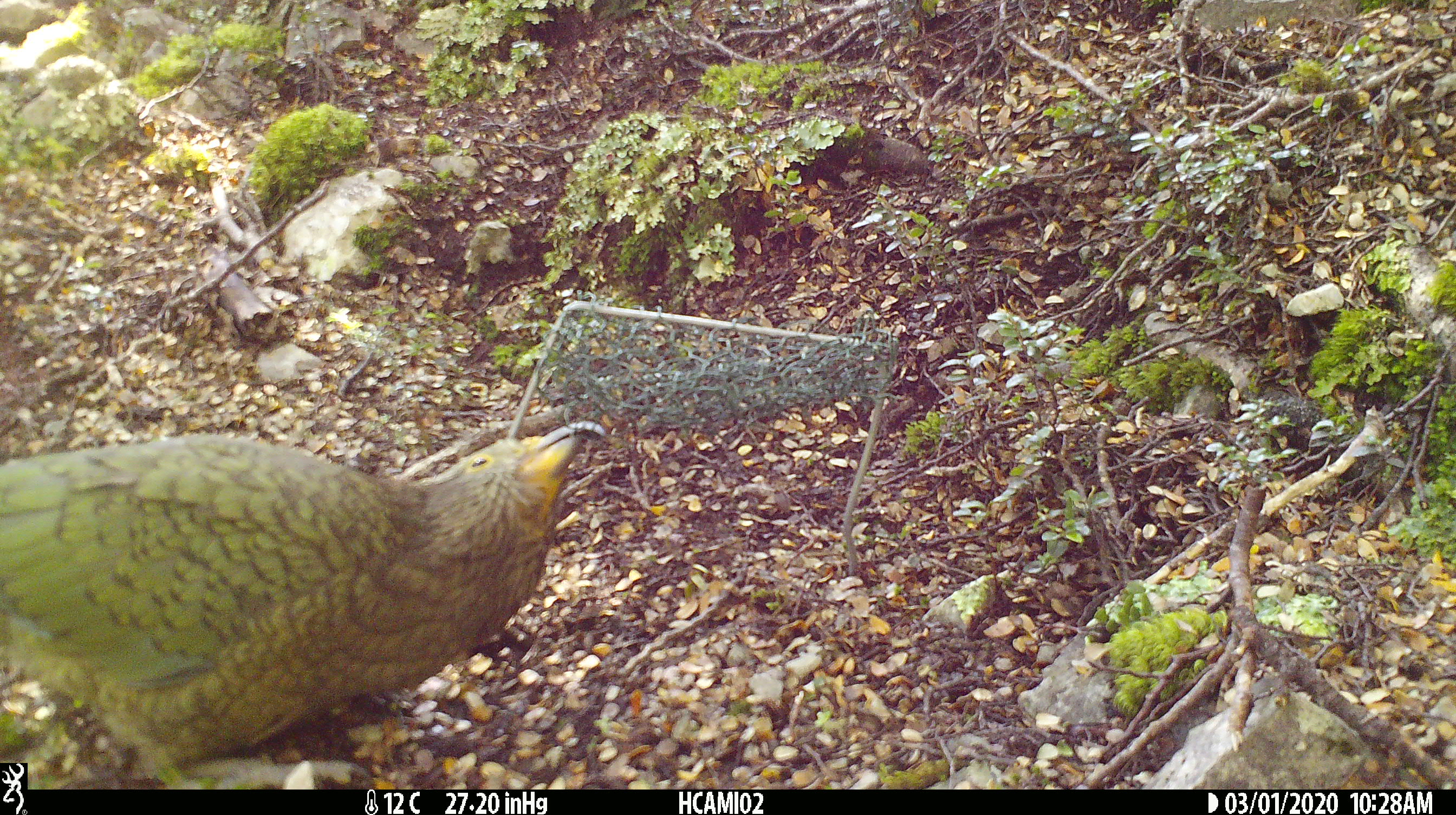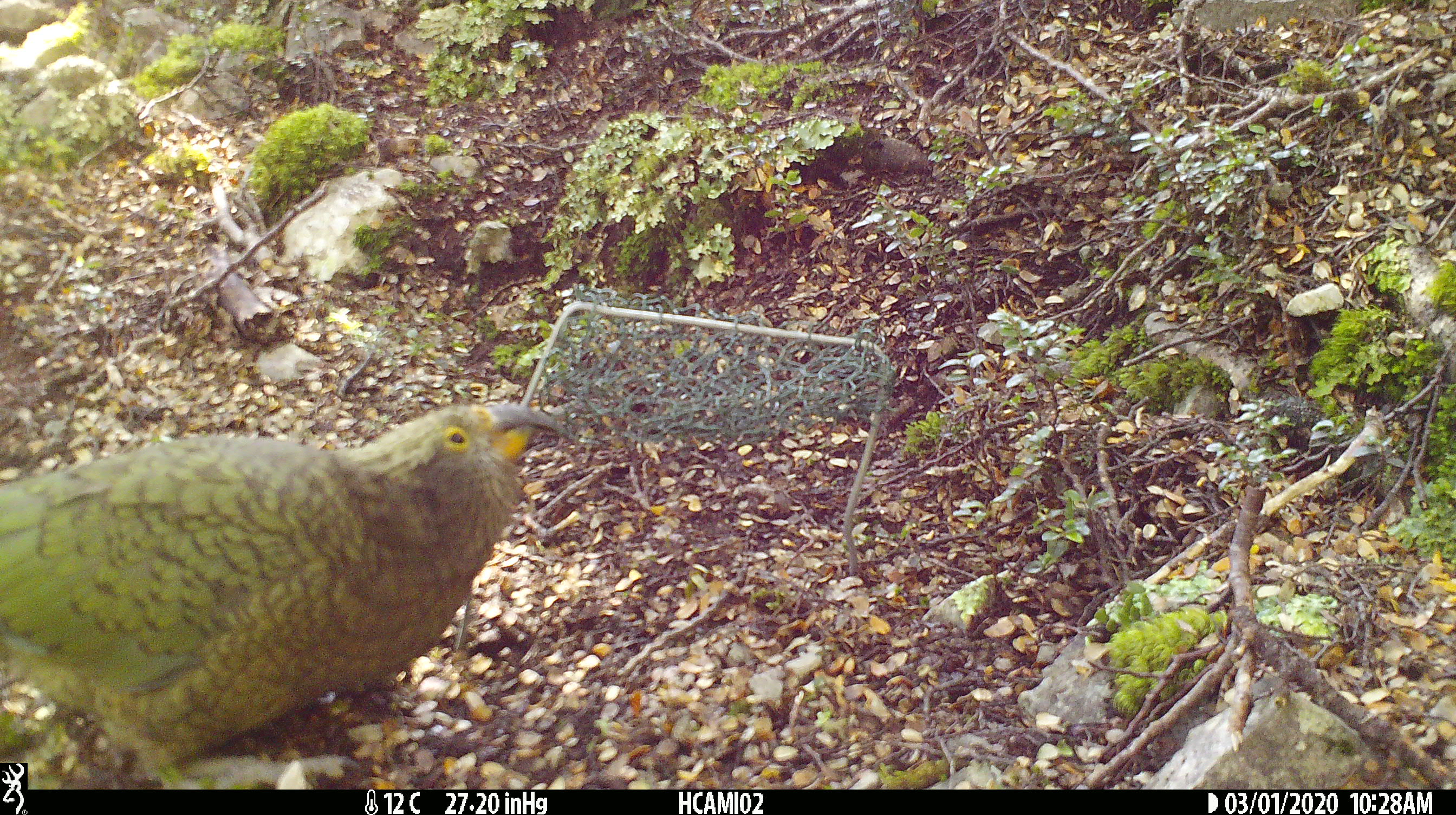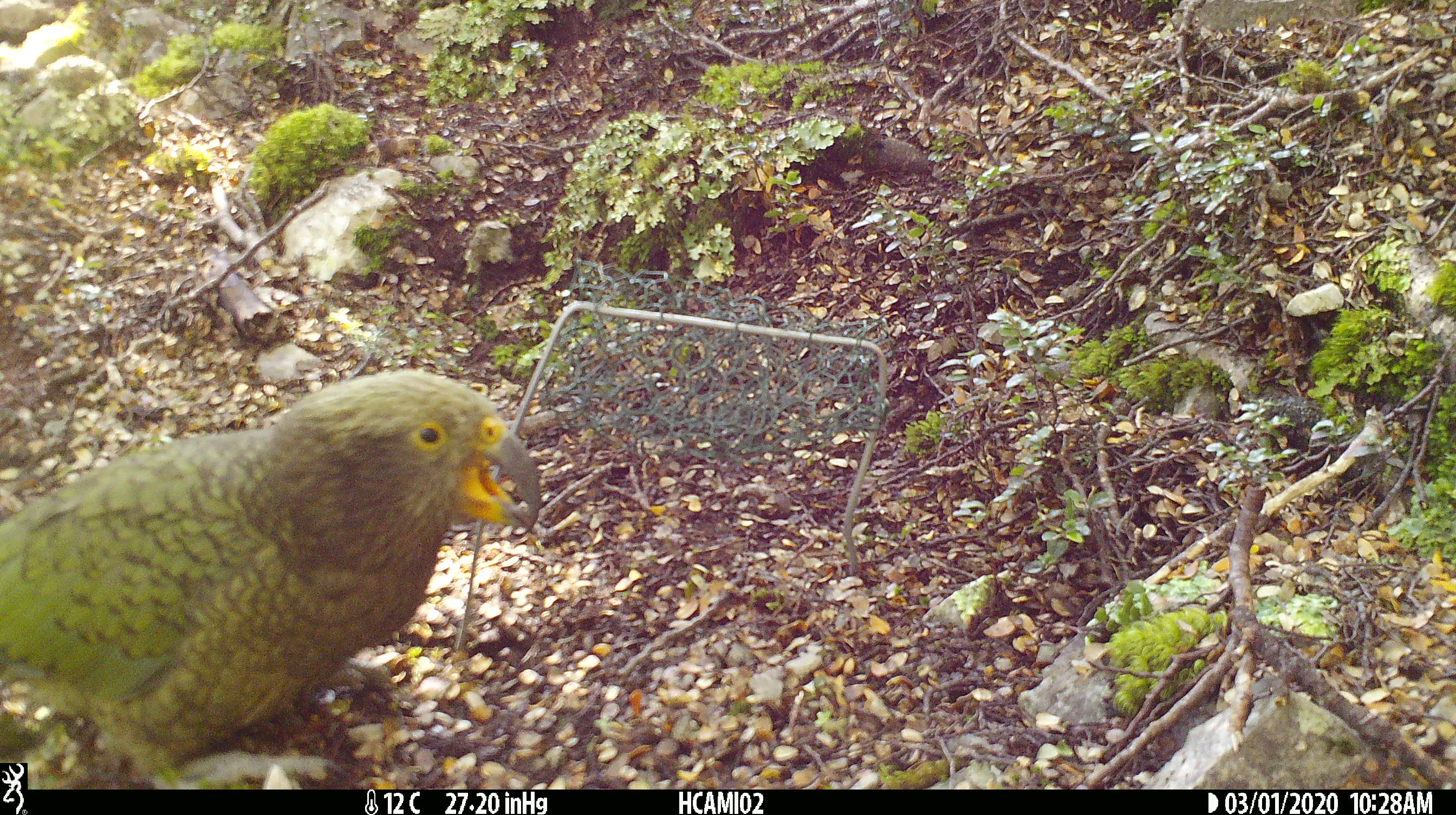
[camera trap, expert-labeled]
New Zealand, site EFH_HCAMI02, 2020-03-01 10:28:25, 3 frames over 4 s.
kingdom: Animalia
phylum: Chordata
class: Aves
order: Psittaciformes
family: Strigopidae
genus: Nestor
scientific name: Nestor notabilis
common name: kea